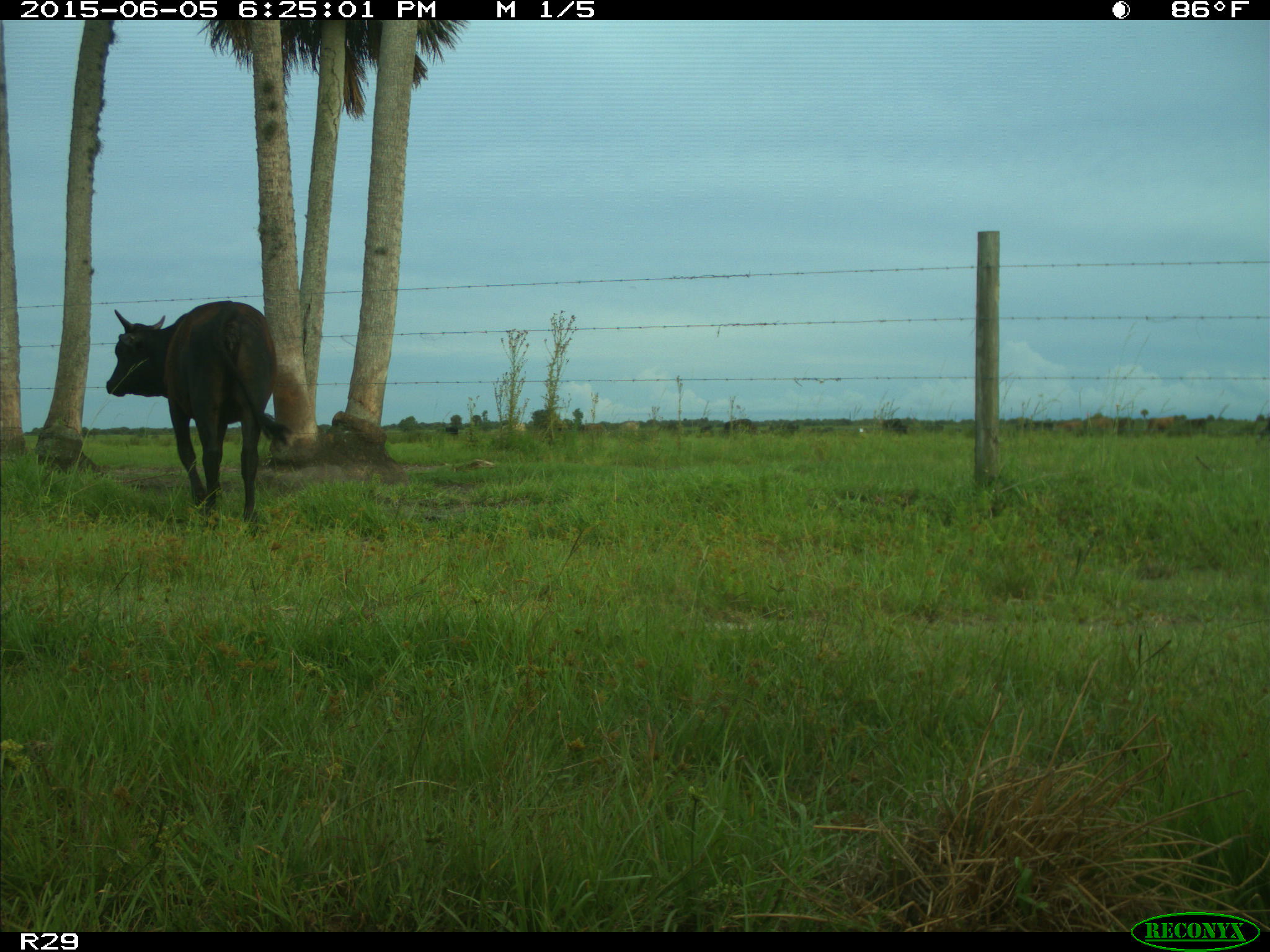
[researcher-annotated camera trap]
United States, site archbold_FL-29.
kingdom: Animalia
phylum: Chordata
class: Mammalia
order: Artiodactyla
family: Bovidae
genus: Bos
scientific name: Bos taurus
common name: domestic cow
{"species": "Bos taurus (domestic cow)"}